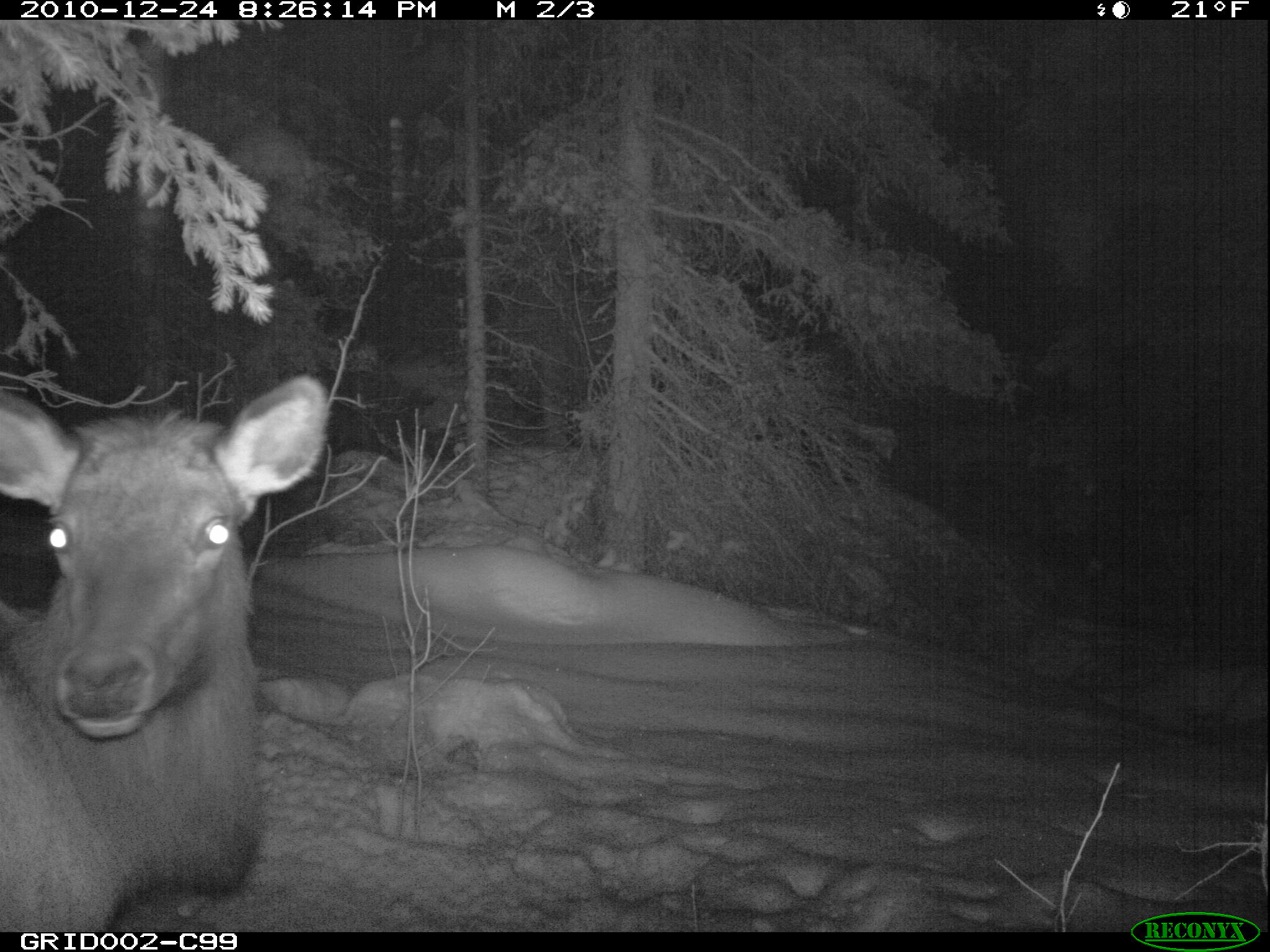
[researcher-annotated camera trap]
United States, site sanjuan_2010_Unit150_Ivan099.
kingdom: Animalia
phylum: Chordata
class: Mammalia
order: Artiodactyla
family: Cervidae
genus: Cervus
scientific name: Cervus elaphus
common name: red deer